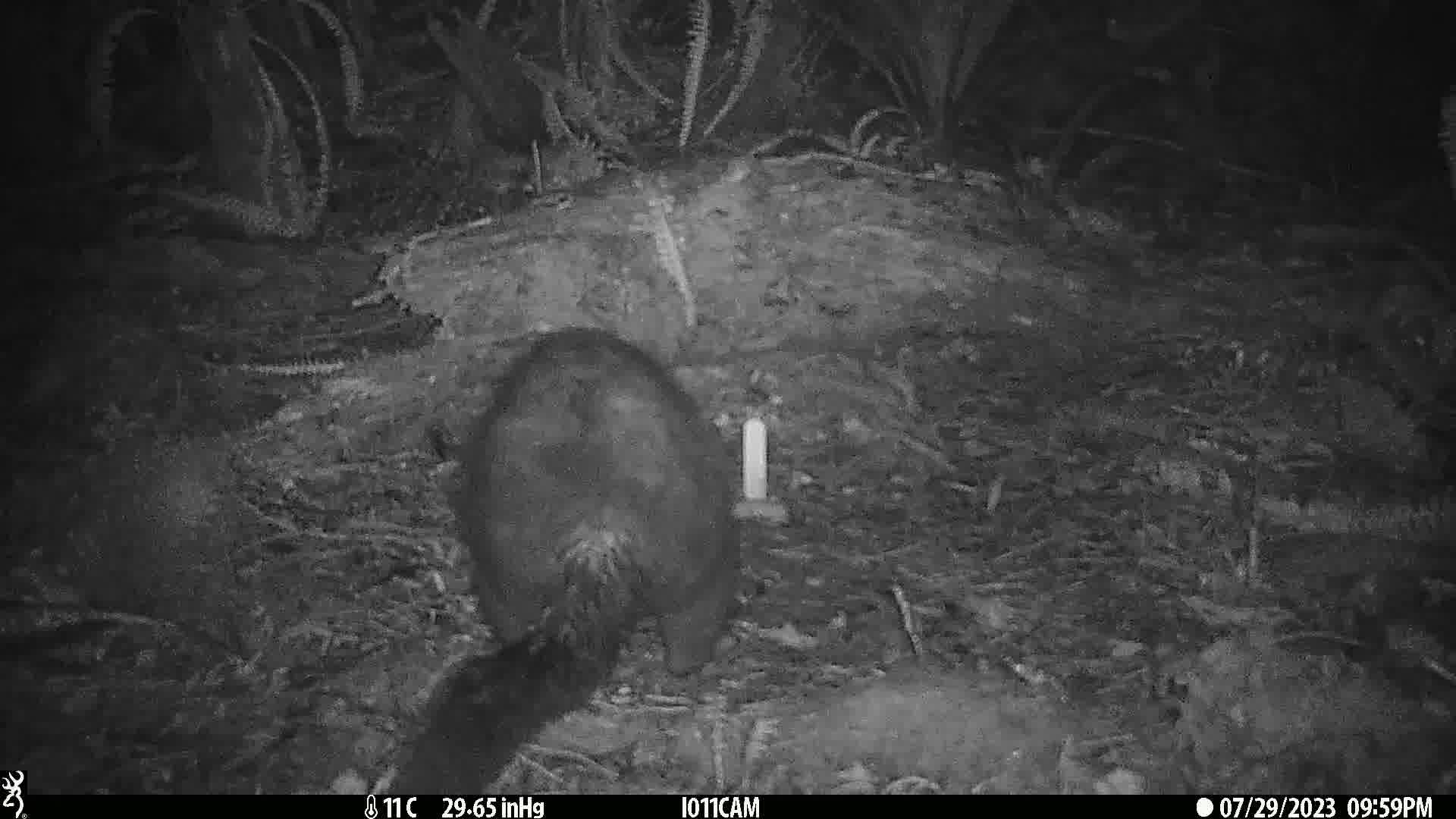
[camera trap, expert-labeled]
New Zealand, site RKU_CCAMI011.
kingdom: Animalia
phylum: Chordata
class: Mammalia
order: Diprotodontia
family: Phalangeridae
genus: Trichosurus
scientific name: Trichosurus vulpecula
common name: common brushtail possum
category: possum